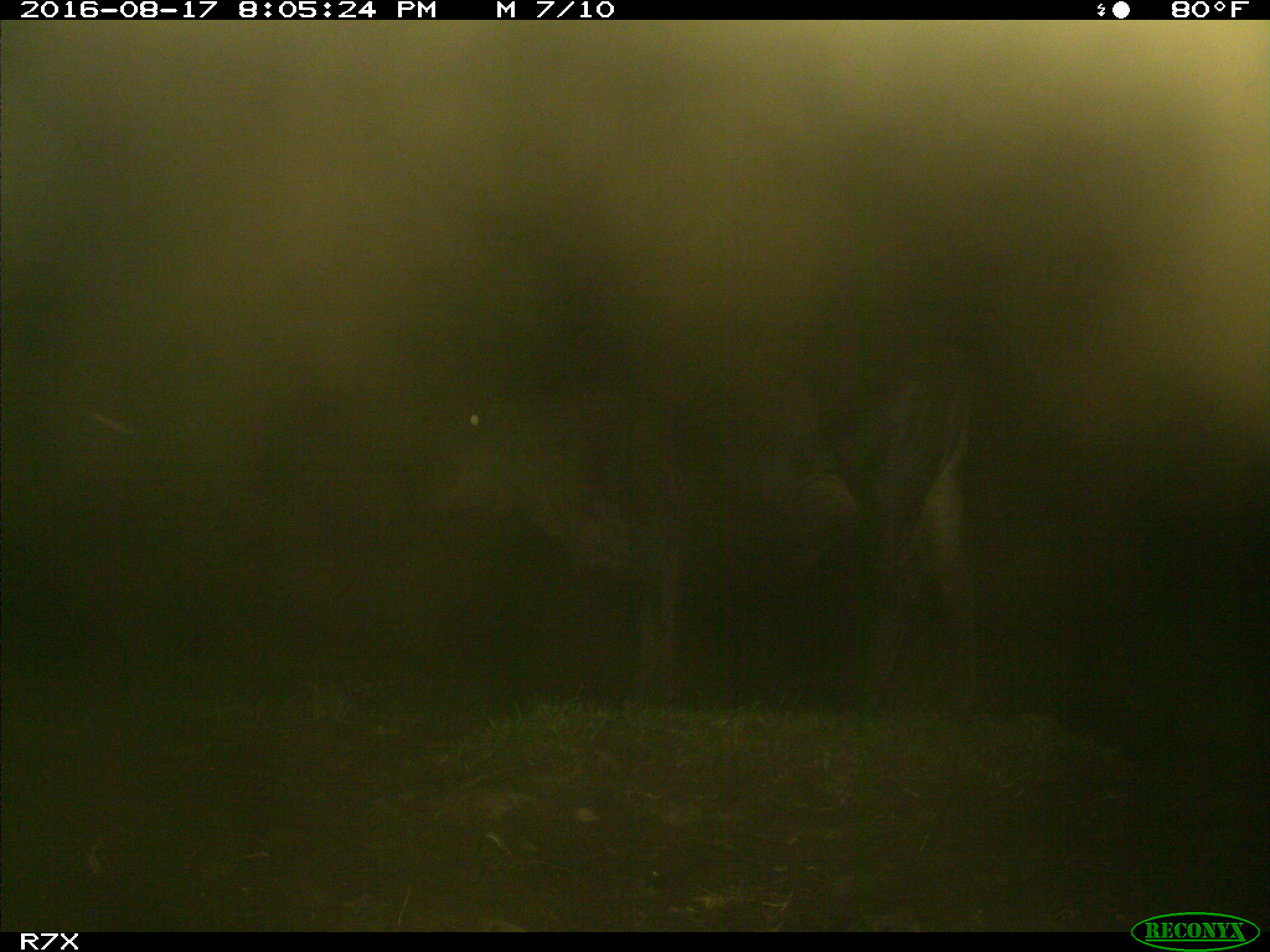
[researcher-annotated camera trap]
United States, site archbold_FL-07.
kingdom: Animalia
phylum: Chordata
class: Mammalia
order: Artiodactyla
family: Bovidae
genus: Bos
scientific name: Bos taurus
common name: domestic cow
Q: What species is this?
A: Bos taurus (domestic cow).